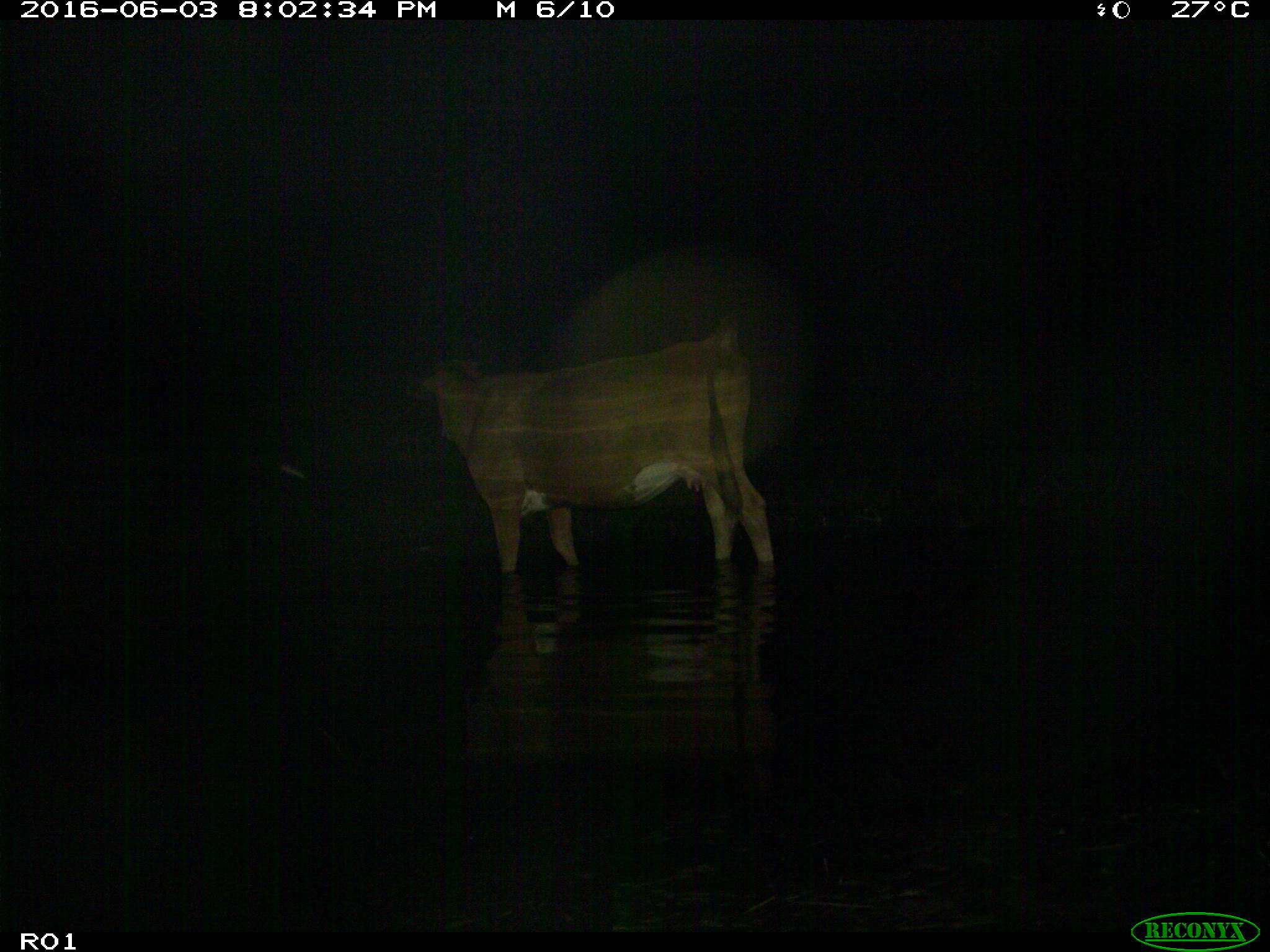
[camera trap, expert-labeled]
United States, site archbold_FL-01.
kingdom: Animalia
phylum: Chordata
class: Mammalia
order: Artiodactyla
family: Bovidae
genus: Bos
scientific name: Bos taurus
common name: domestic cow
Bos taurus (domestic cow).